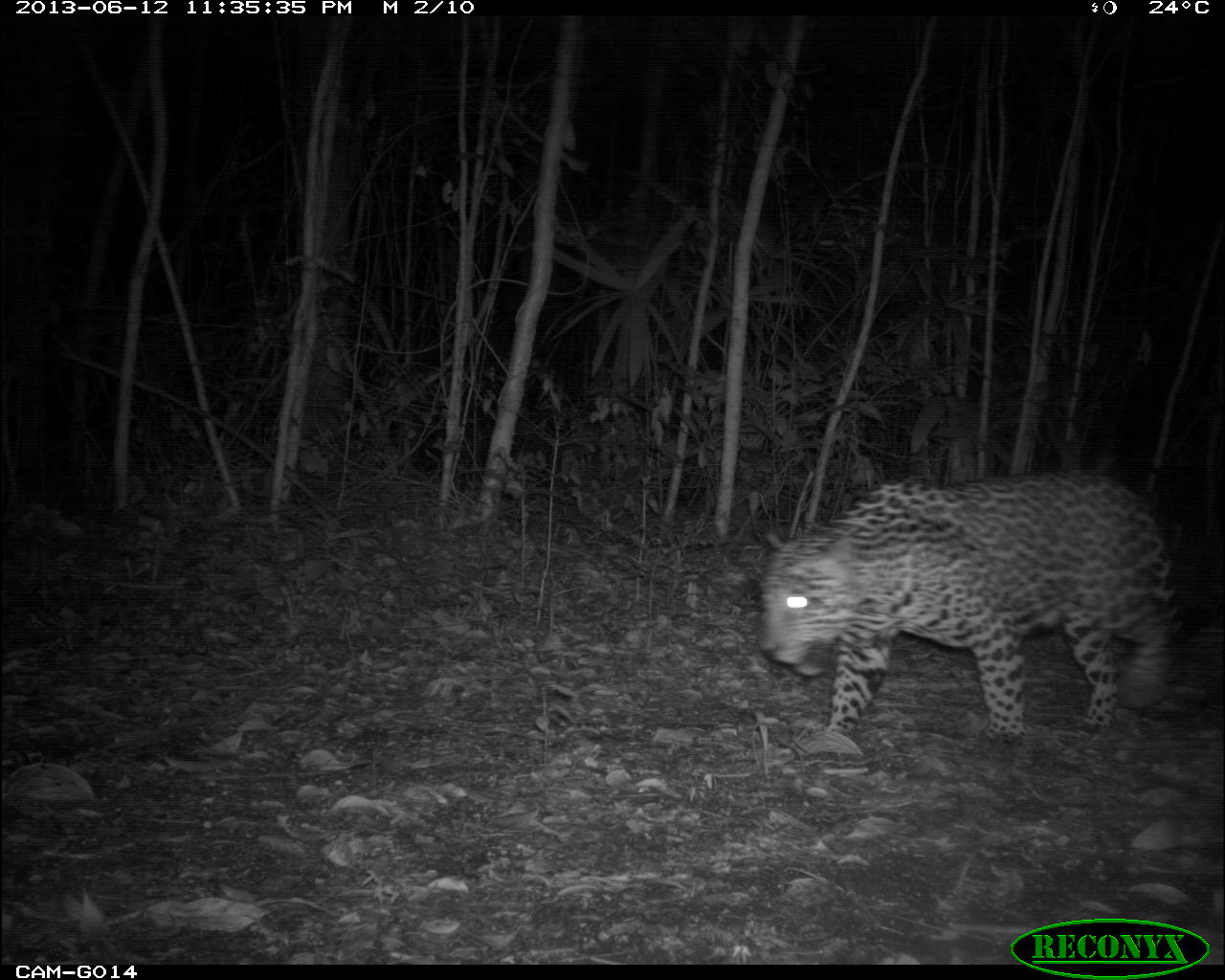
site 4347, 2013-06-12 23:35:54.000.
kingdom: Animalia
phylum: Chordata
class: Mammalia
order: Carnivora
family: Felidae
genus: Panthera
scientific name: Panthera onca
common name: jaguar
Panthera onca (jaguar), count 1, sex male.